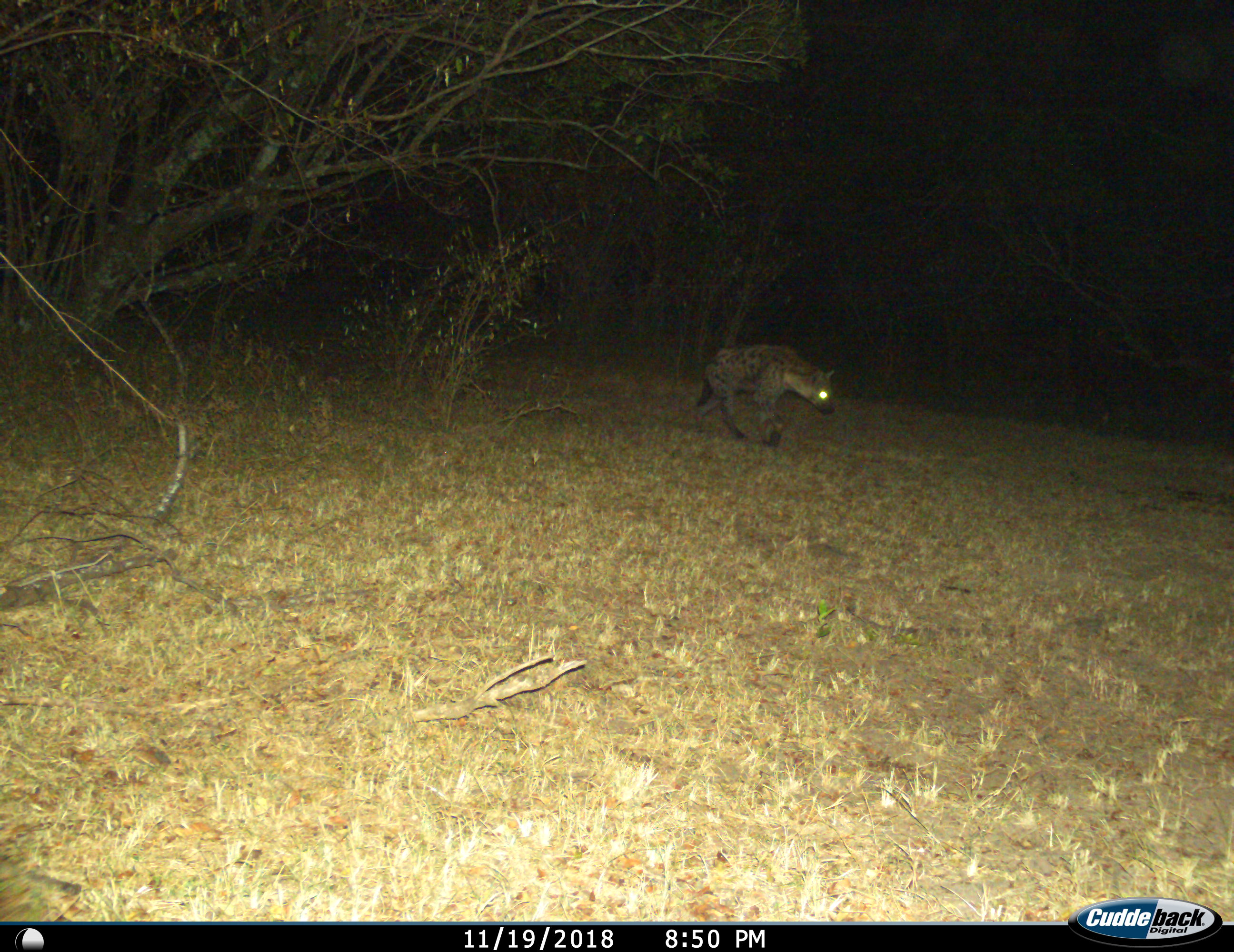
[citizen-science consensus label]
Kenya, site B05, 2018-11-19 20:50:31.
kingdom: Animalia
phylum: Chordata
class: Mammalia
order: Carnivora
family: Hyaenidae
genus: Crocuta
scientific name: Crocuta crocuta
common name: spotted hyena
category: hyenaspotted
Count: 1.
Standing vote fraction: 10%.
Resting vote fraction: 0%.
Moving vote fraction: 100%.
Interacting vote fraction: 0%.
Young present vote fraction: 10%.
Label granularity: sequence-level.